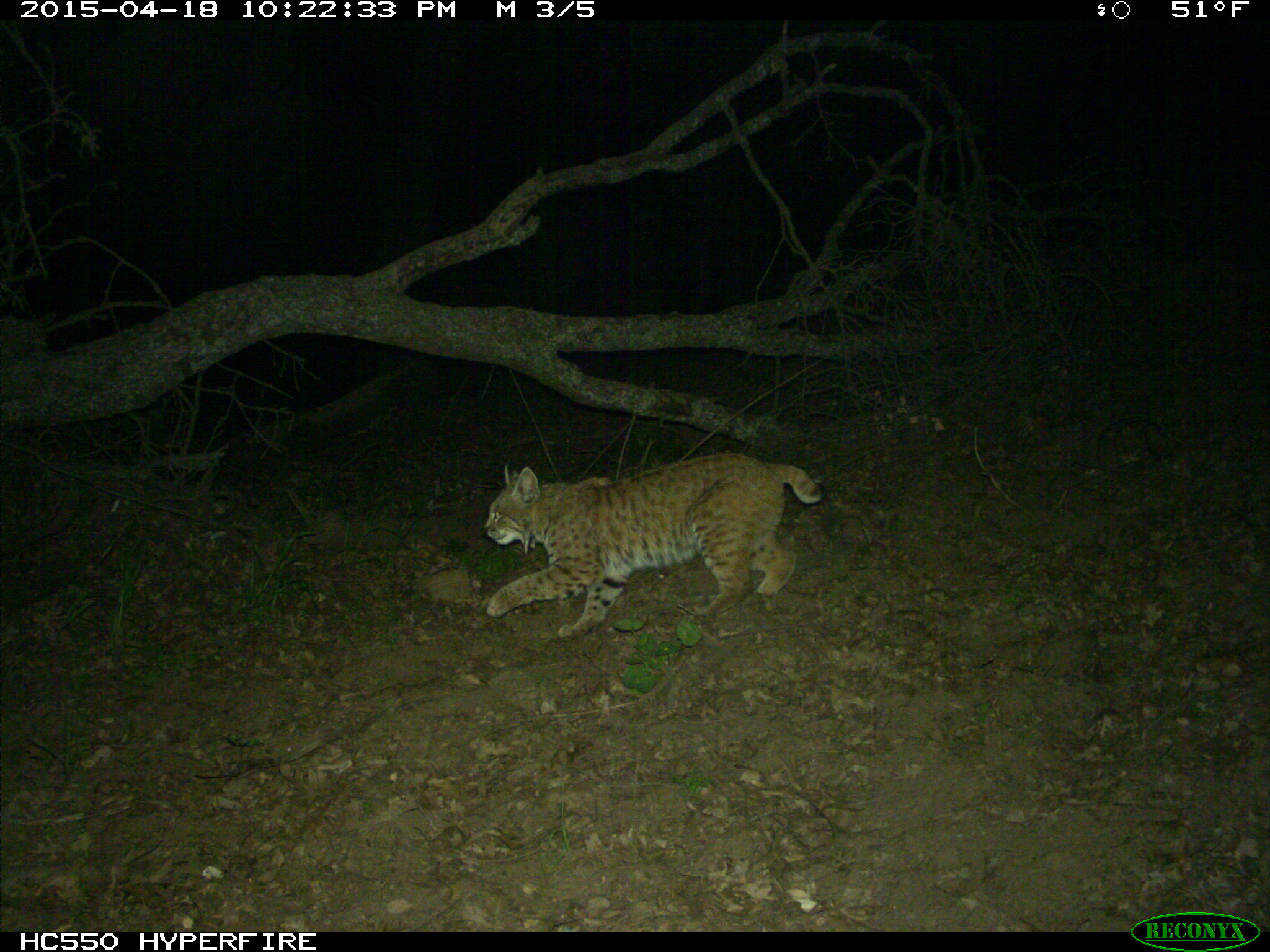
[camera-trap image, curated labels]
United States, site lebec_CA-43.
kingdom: Animalia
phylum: Chordata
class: Mammalia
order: Carnivora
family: Felidae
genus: Lynx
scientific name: Lynx rufus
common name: bobcat